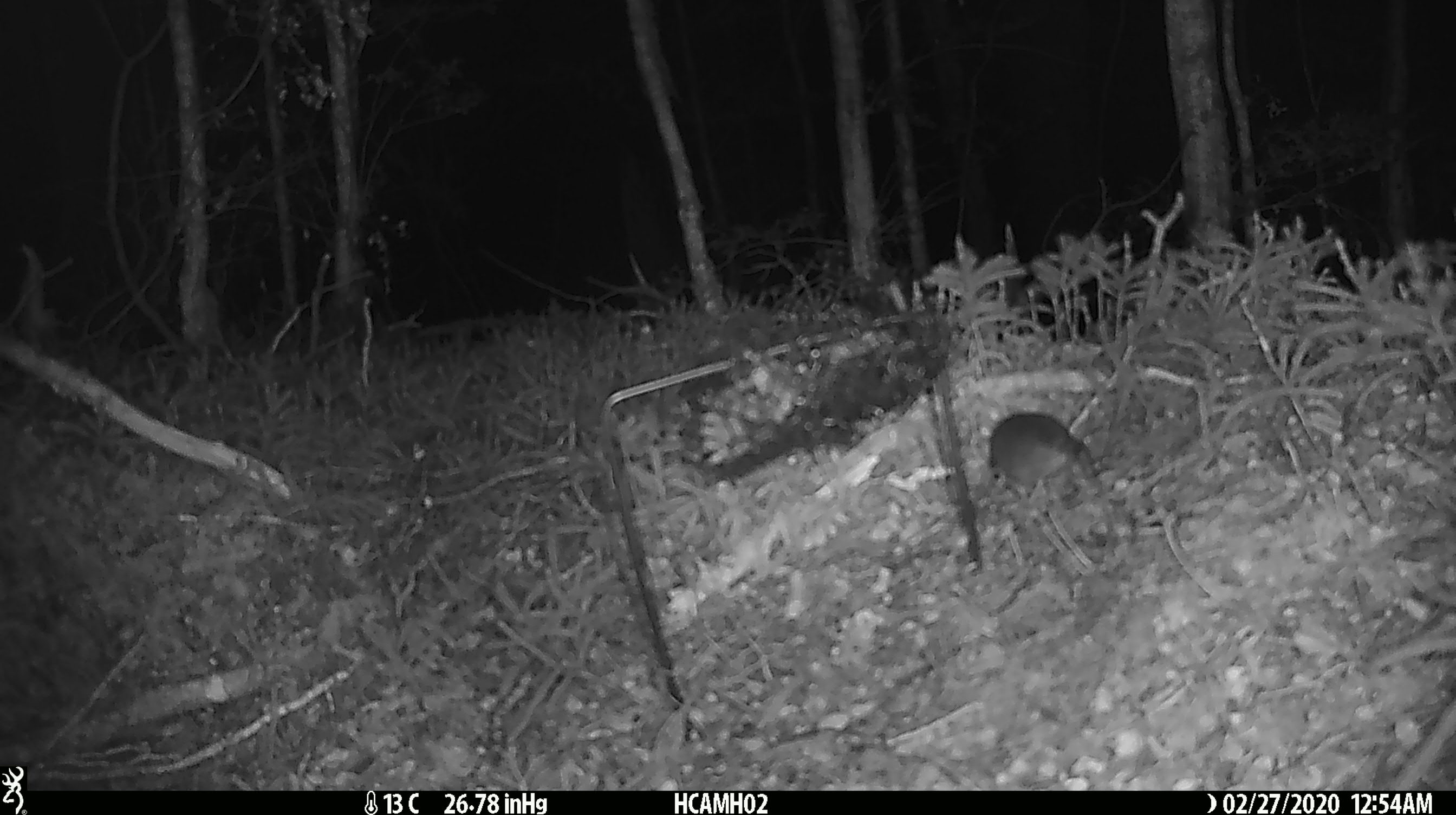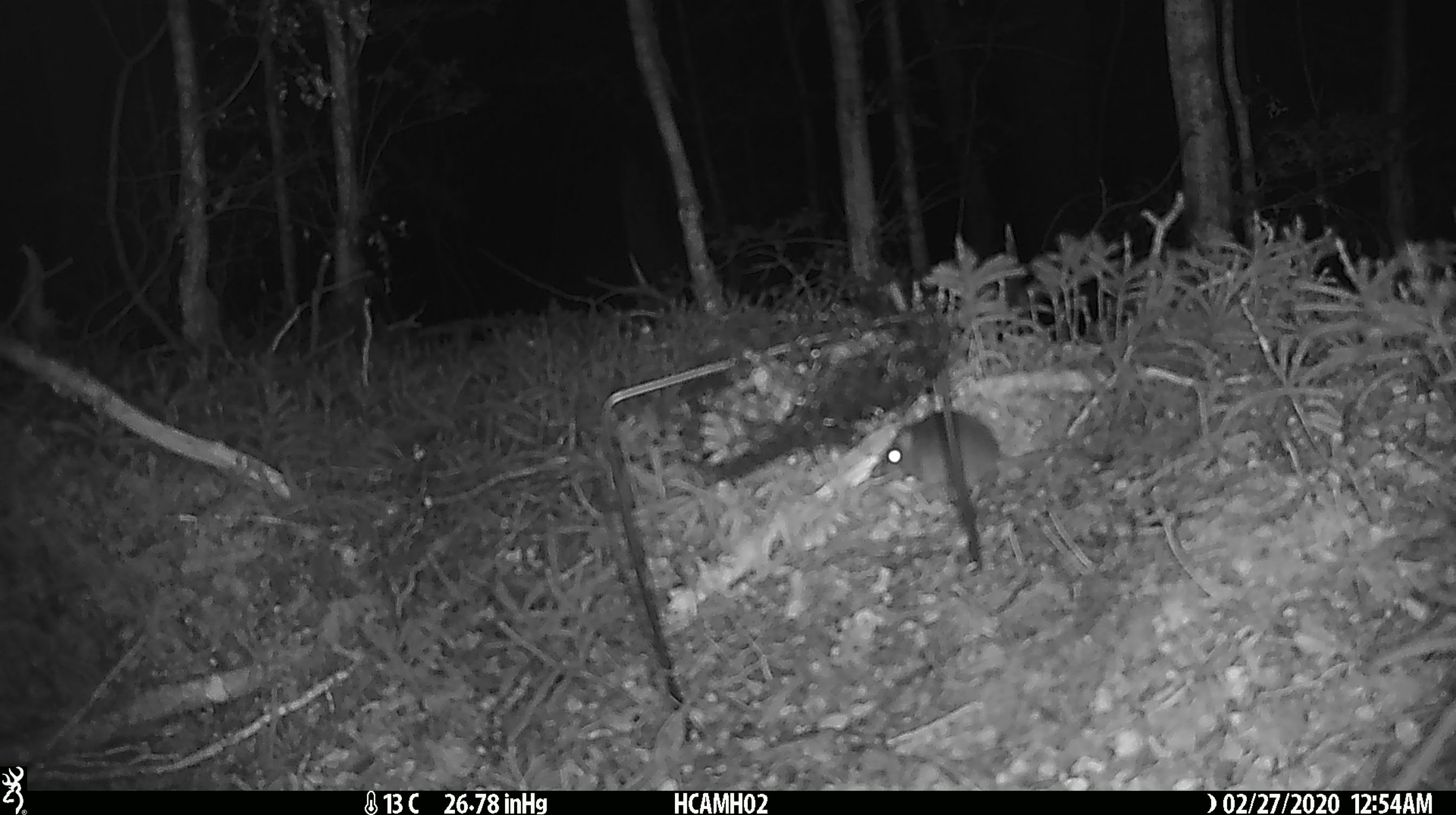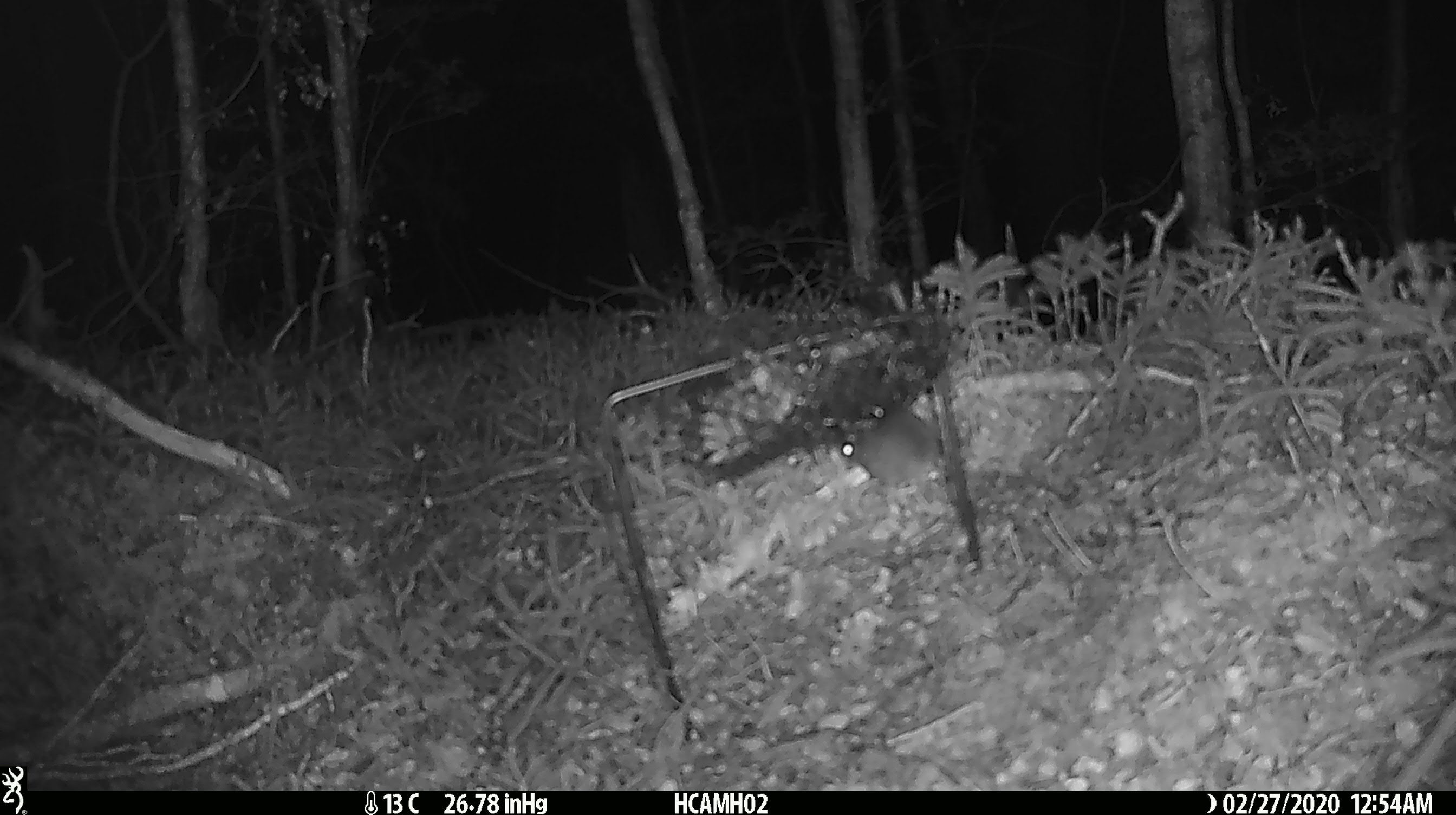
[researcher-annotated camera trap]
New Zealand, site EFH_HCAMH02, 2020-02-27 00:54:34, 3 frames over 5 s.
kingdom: Animalia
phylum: Chordata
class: Mammalia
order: Rodentia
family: Muridae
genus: Mus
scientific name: Mus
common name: mouse